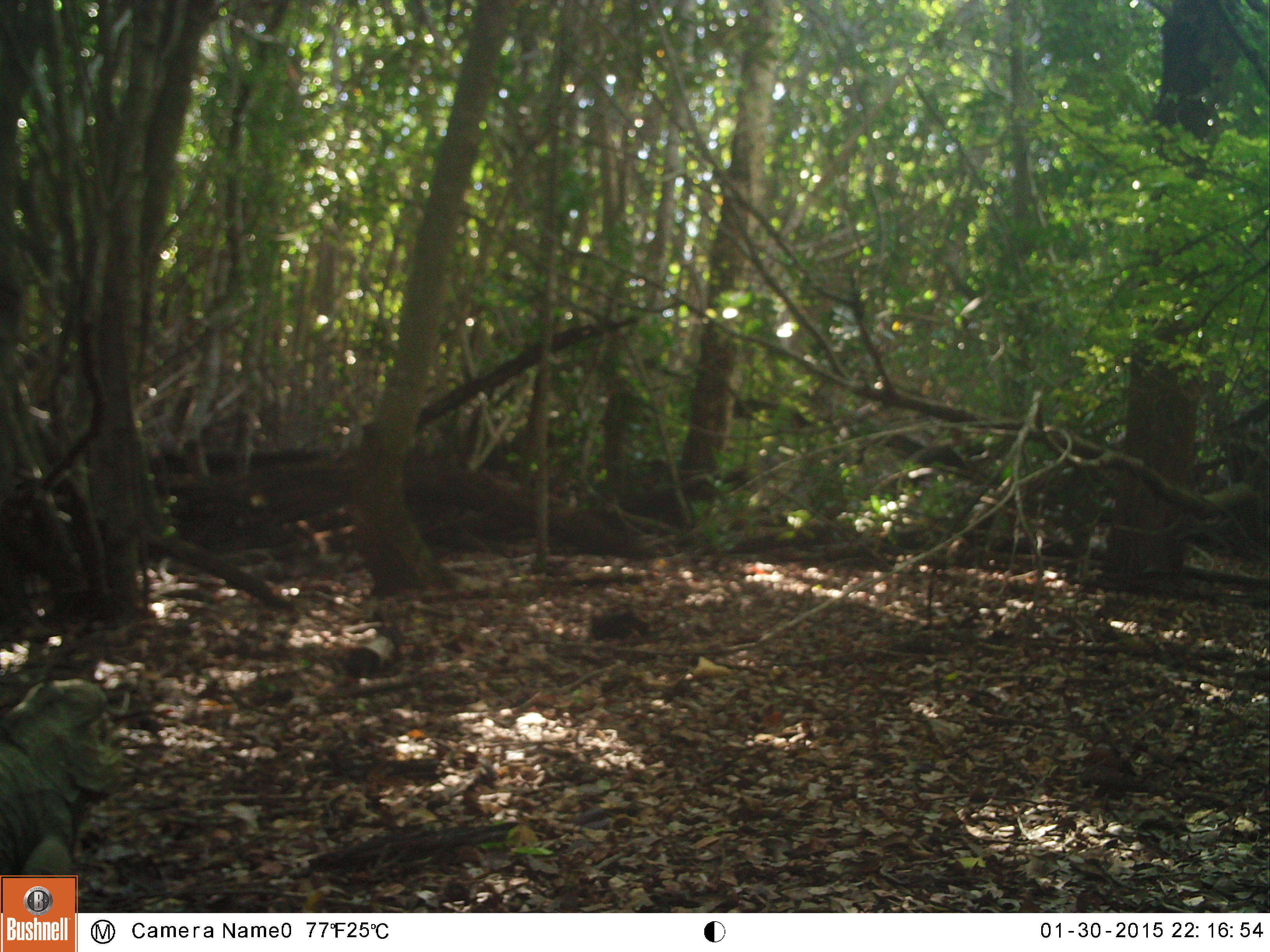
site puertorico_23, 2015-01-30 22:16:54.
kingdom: Animalia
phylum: Chordata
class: Reptilia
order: Squamata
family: Iguanidae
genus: Iguana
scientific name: Iguana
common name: typical iguanas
Iguana (typical iguanas).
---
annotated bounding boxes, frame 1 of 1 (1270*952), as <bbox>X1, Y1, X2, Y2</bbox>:
iguana: <bbox>0, 676, 127, 885</bbox>